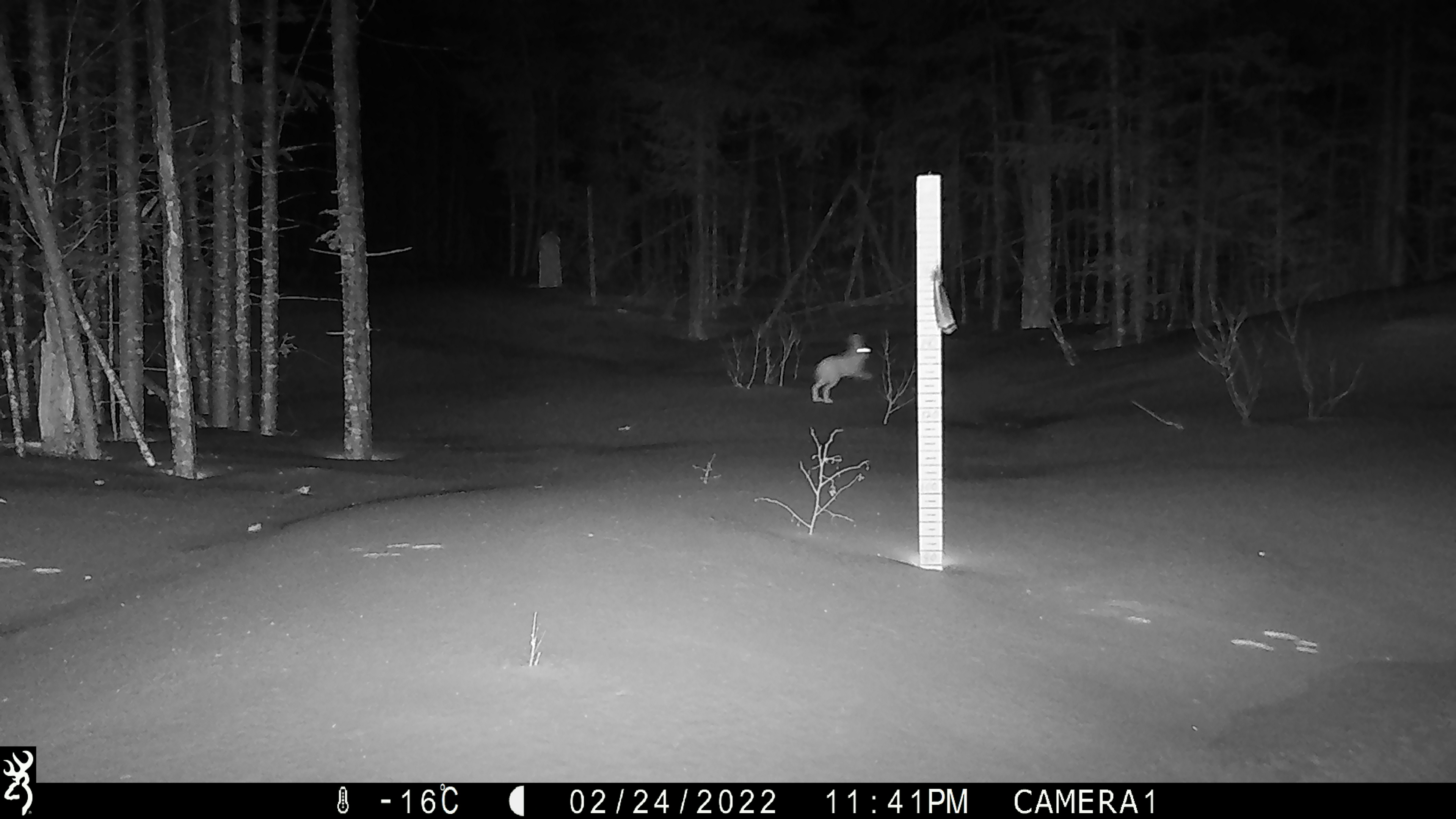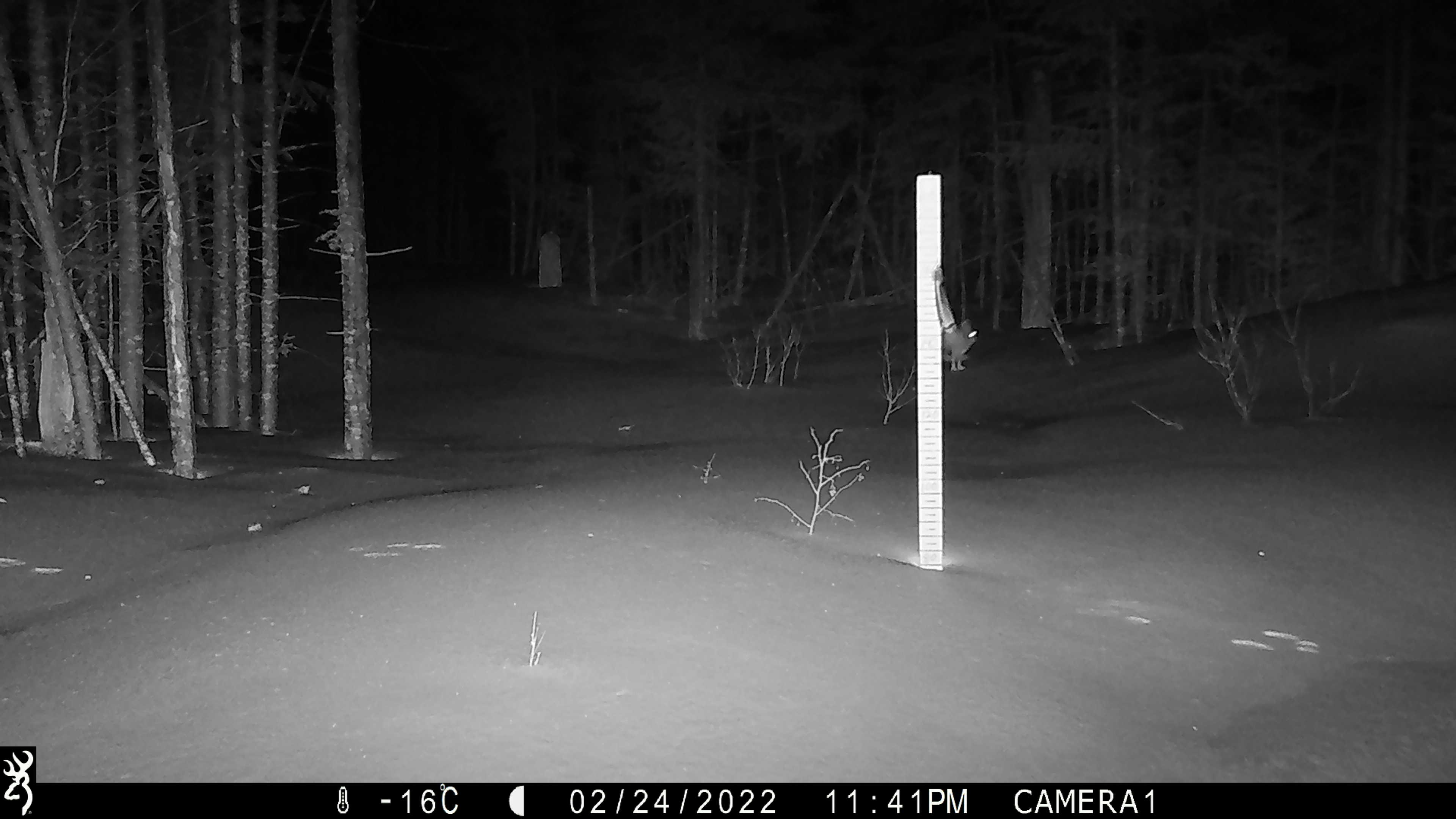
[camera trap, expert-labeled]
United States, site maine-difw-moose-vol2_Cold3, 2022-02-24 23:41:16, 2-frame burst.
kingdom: Animalia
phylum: Chordata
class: Mammalia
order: Lagomorpha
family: Leporidae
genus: Lepus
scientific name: Lepus americanus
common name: snowshoe hare